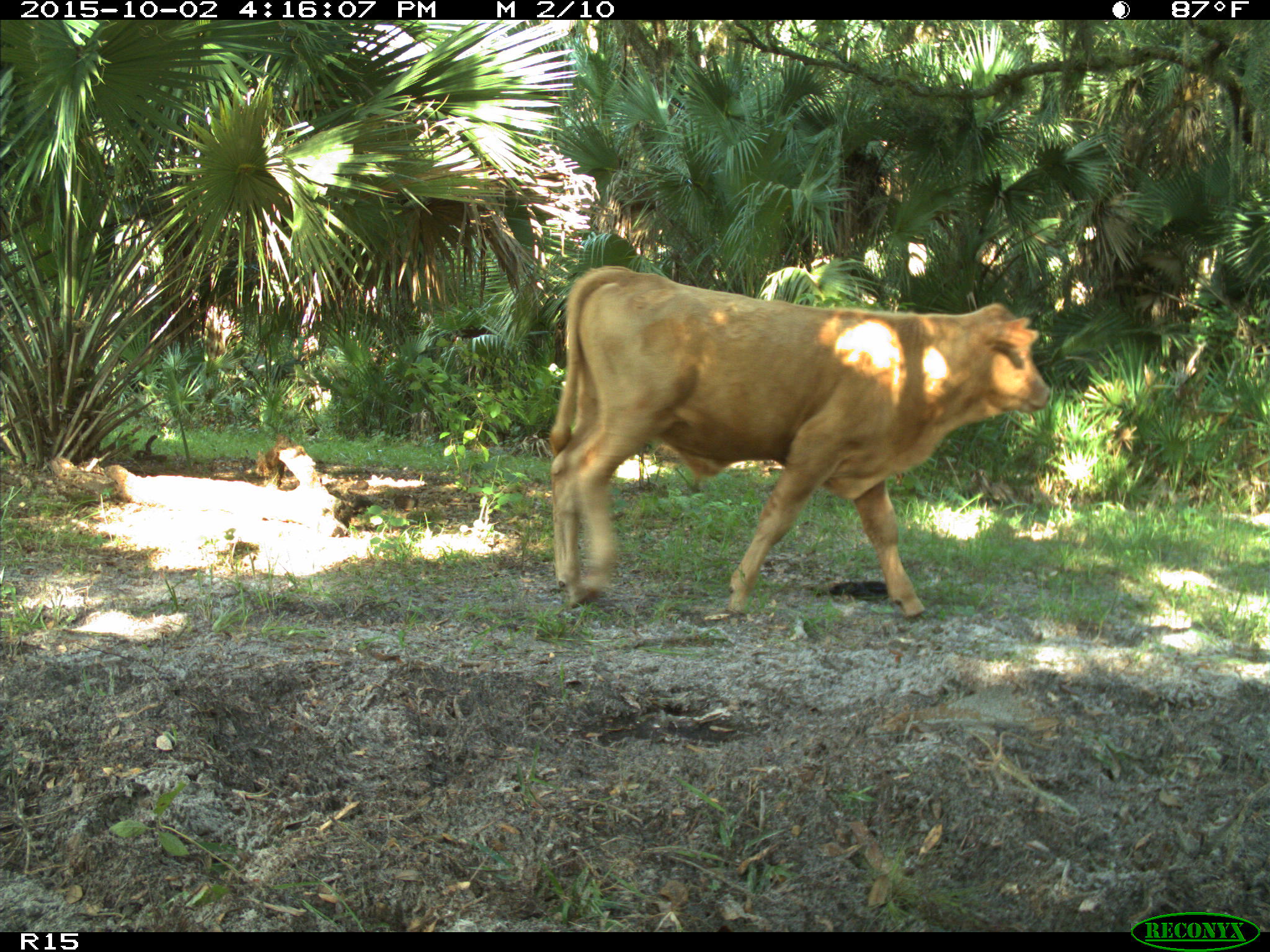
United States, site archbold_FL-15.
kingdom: Animalia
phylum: Chordata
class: Mammalia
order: Artiodactyla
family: Bovidae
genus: Bos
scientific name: Bos taurus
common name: domestic cow